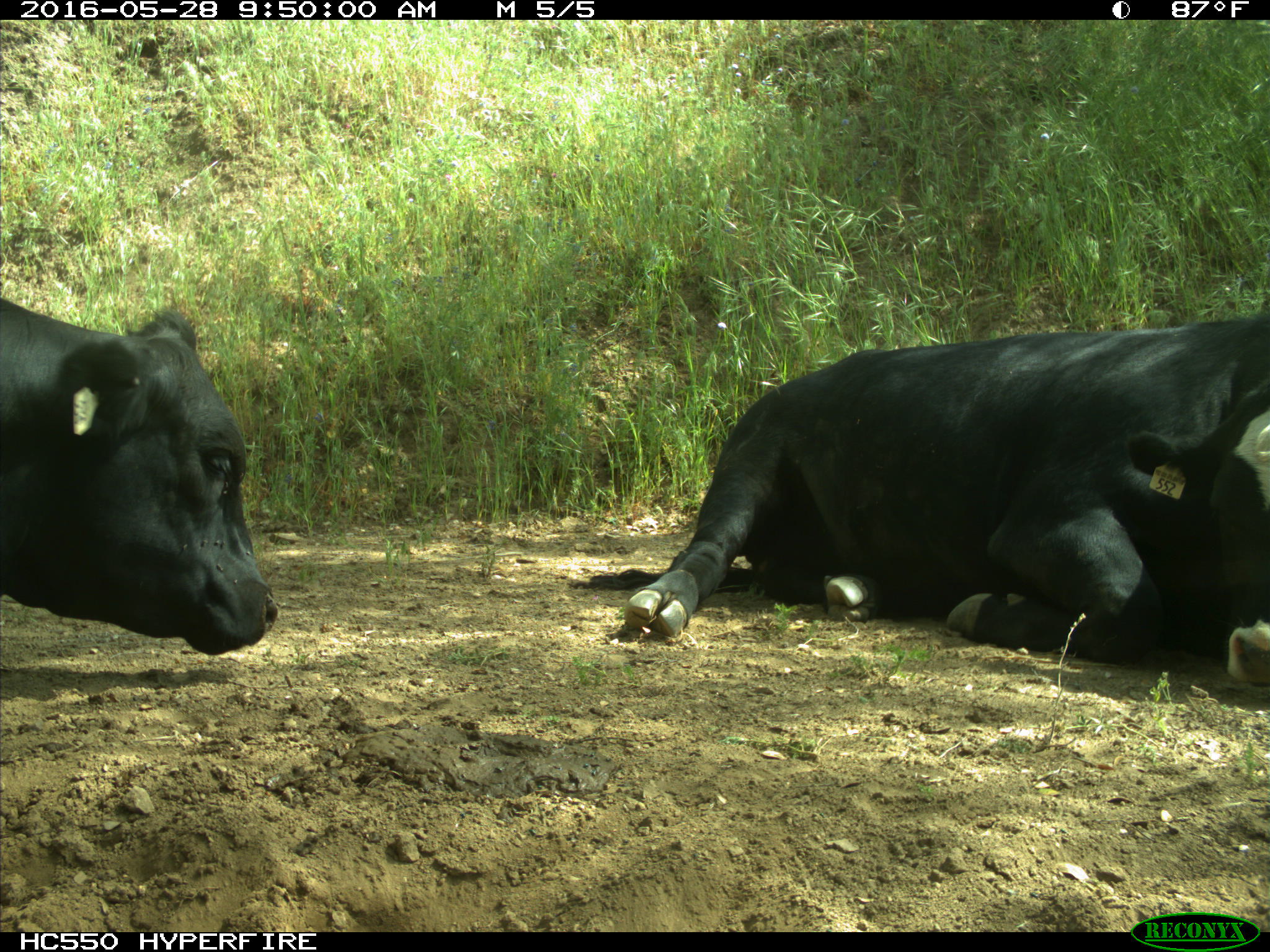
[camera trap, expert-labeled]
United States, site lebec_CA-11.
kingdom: Animalia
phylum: Chordata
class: Mammalia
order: Artiodactyla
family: Bovidae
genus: Bos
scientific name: Bos taurus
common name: domestic cow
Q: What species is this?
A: Bos taurus (domestic cow).